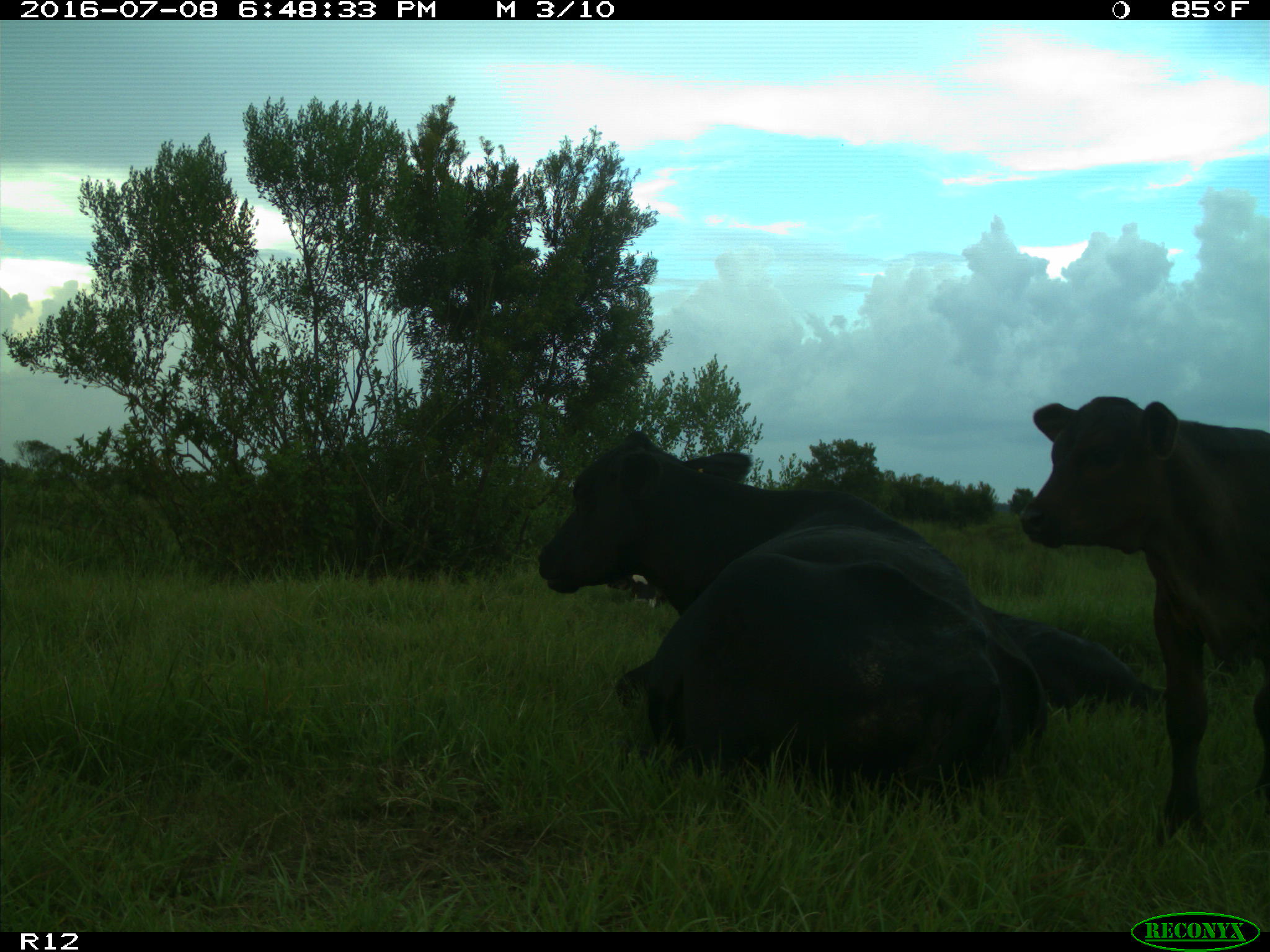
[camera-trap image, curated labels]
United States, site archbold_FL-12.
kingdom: Animalia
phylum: Chordata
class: Mammalia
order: Artiodactyla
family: Bovidae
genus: Bos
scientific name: Bos taurus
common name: domestic cow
Bos taurus (domestic cow).